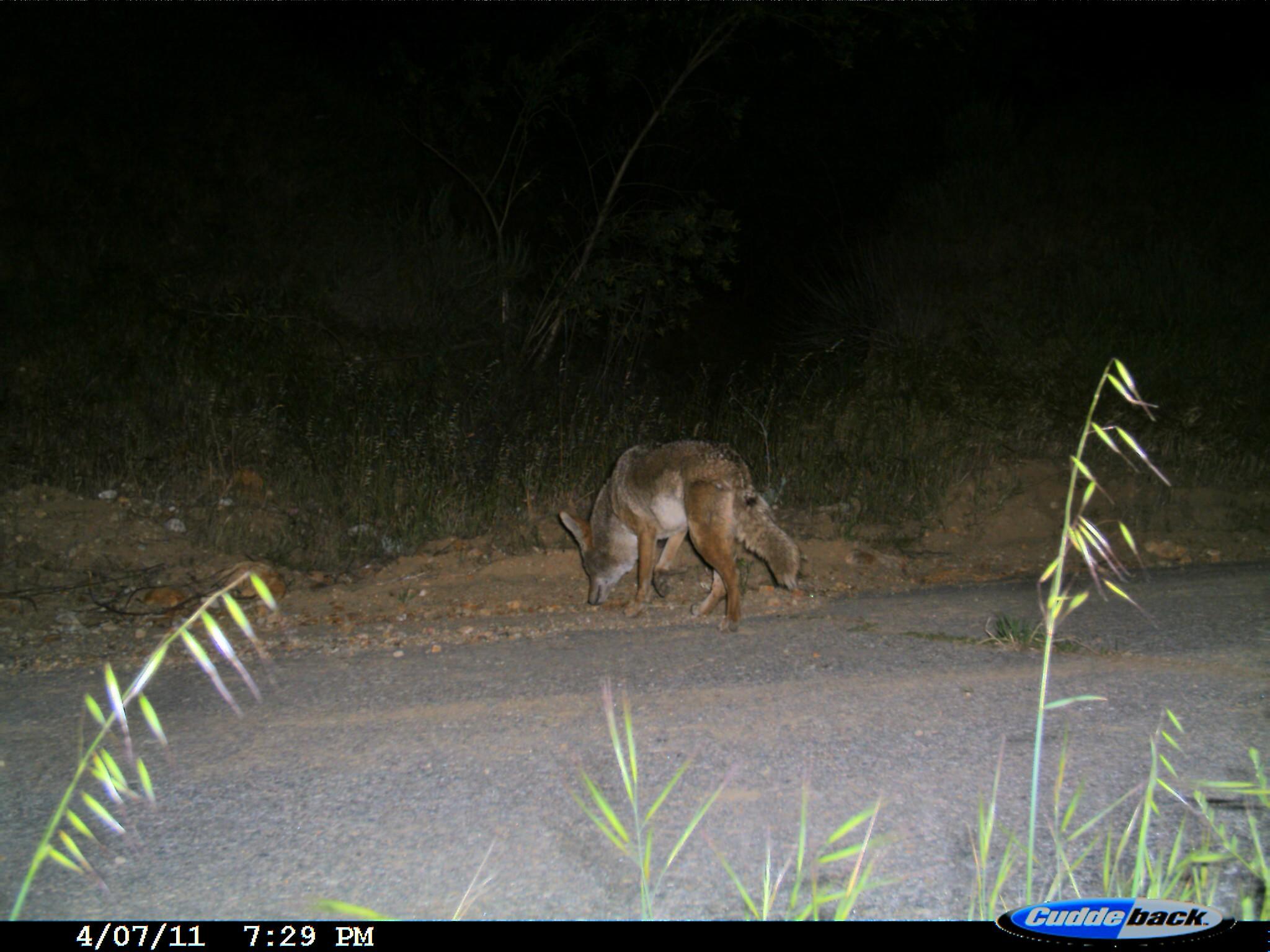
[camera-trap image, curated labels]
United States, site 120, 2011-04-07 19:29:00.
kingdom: Animalia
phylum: Chordata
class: Mammalia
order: Carnivora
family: Canidae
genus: Canis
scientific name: Canis latrans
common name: coyote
Coyote (Canis latrans).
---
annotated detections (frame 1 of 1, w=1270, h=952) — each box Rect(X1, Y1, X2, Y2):
coyote: Rect(548, 428, 799, 662)